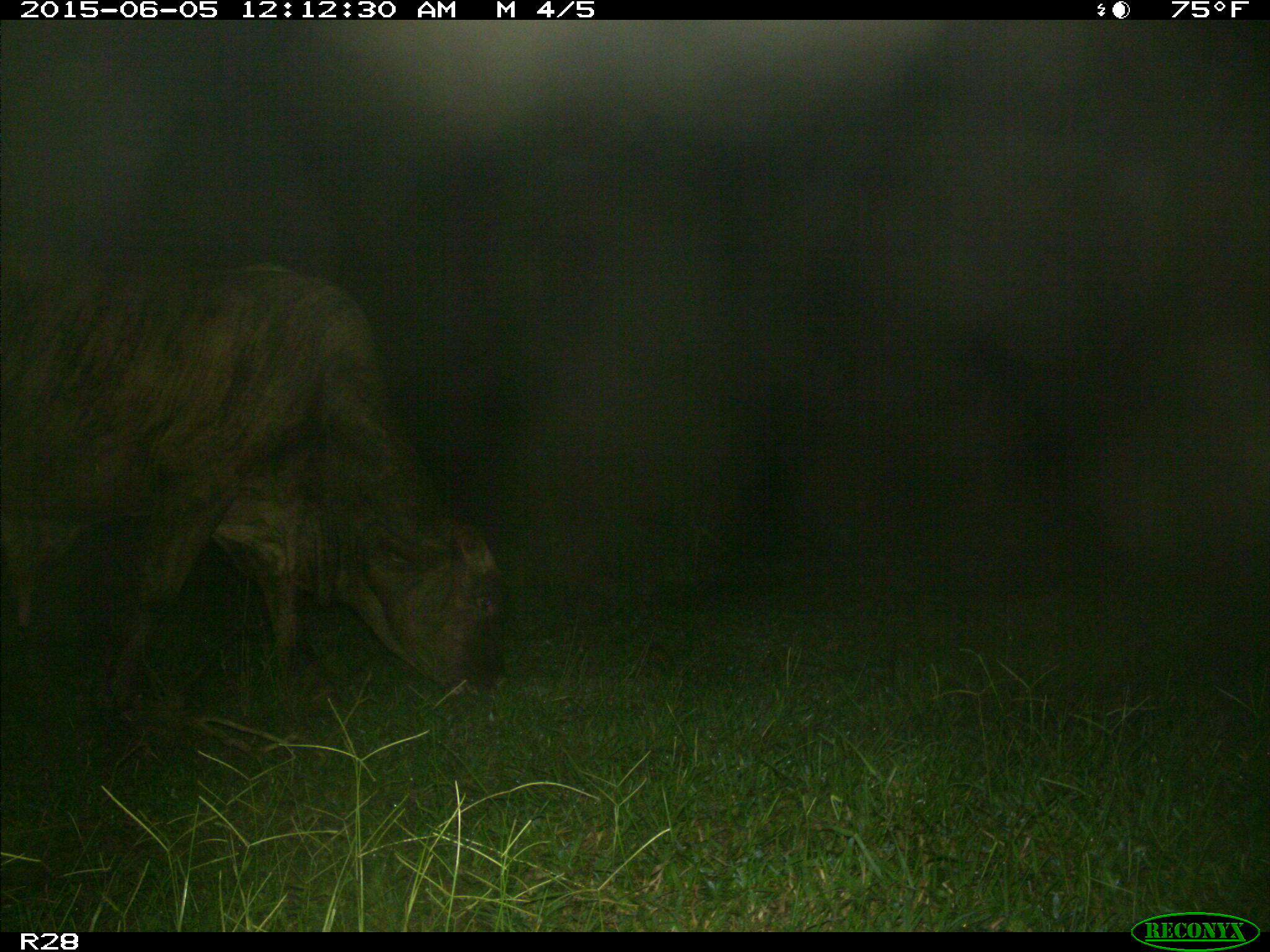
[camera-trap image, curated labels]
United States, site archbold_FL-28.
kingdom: Animalia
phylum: Chordata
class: Mammalia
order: Artiodactyla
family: Bovidae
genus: Bos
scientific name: Bos taurus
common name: domestic cow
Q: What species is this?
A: Bos taurus (domestic cow).